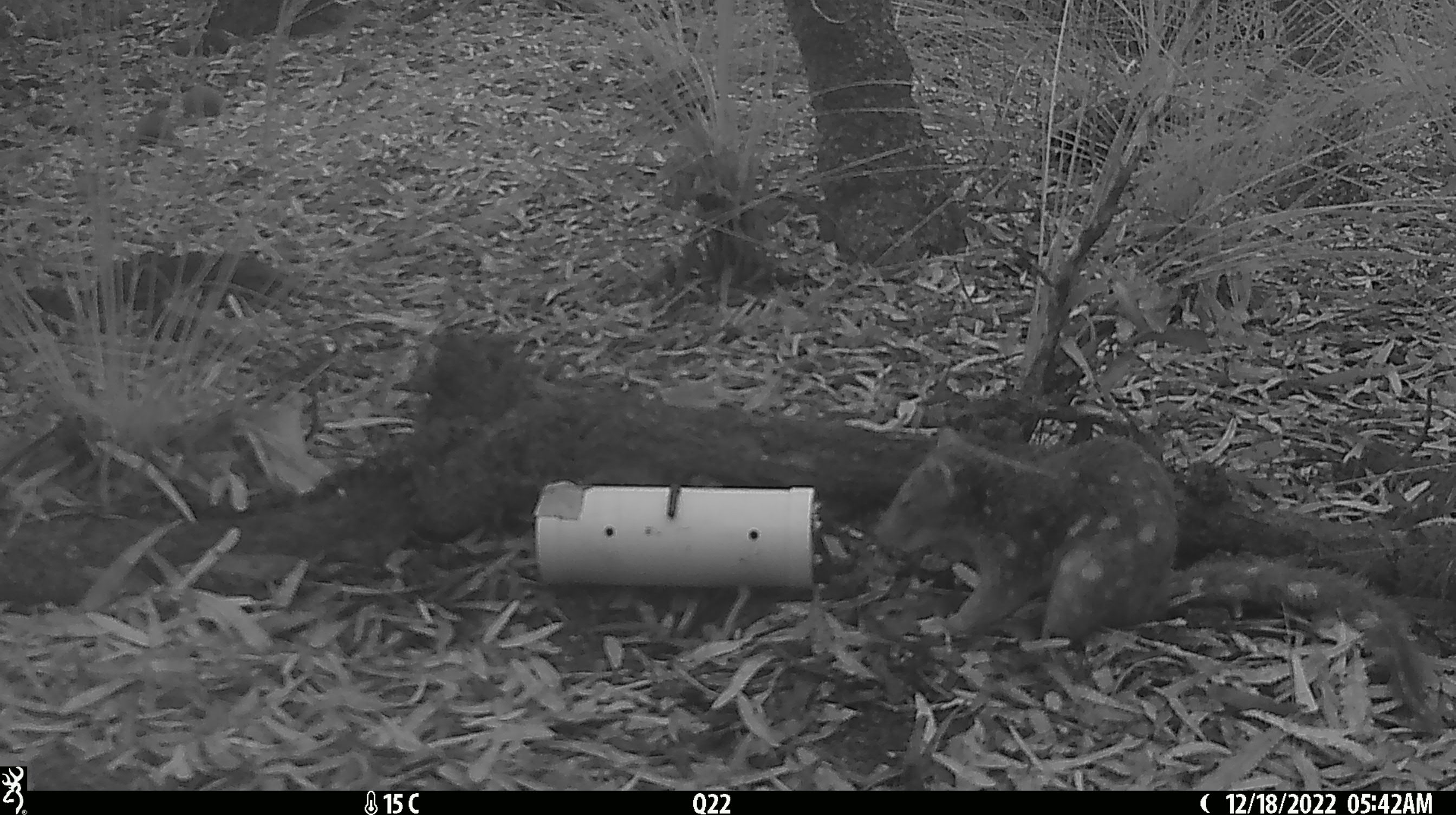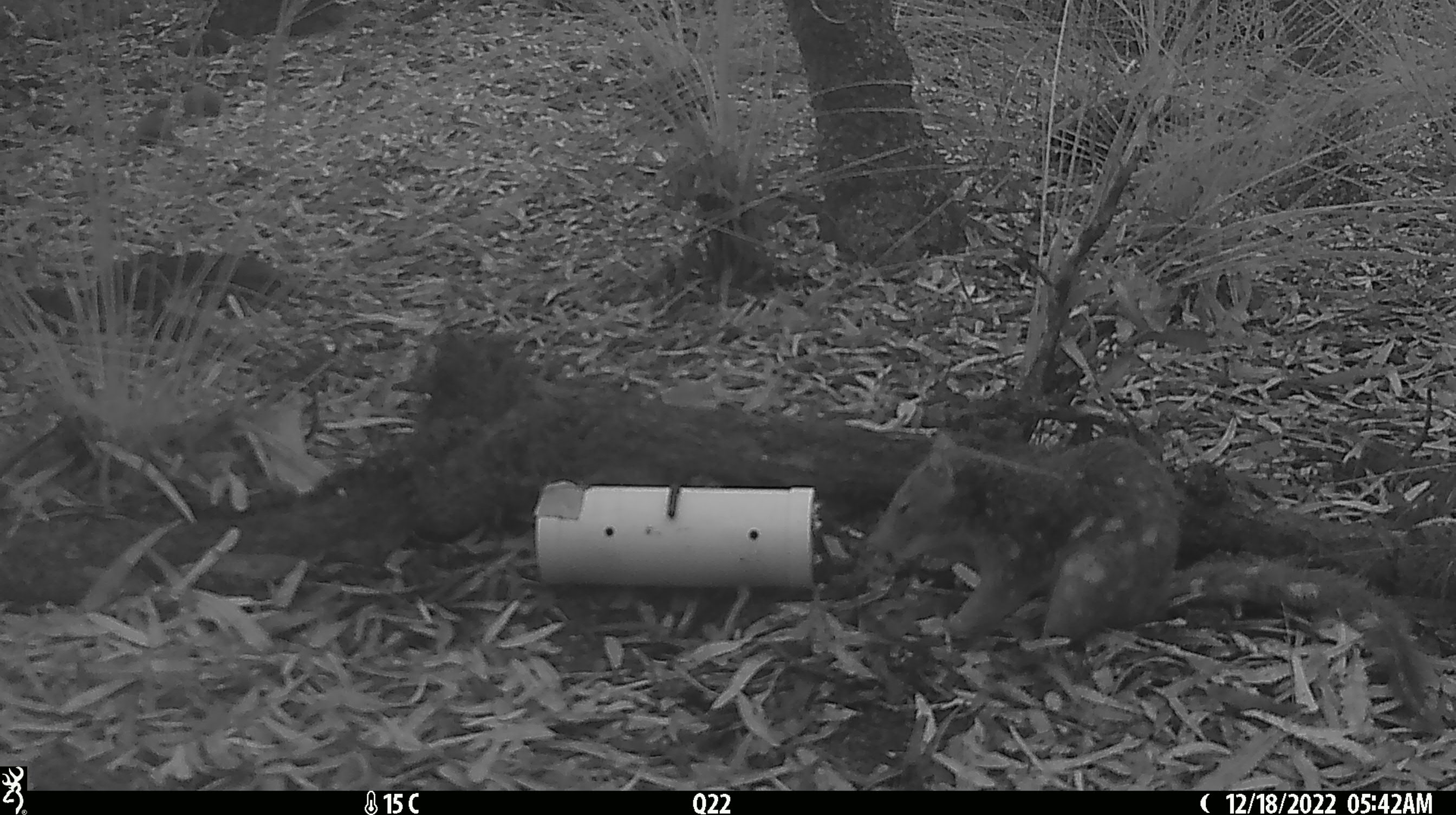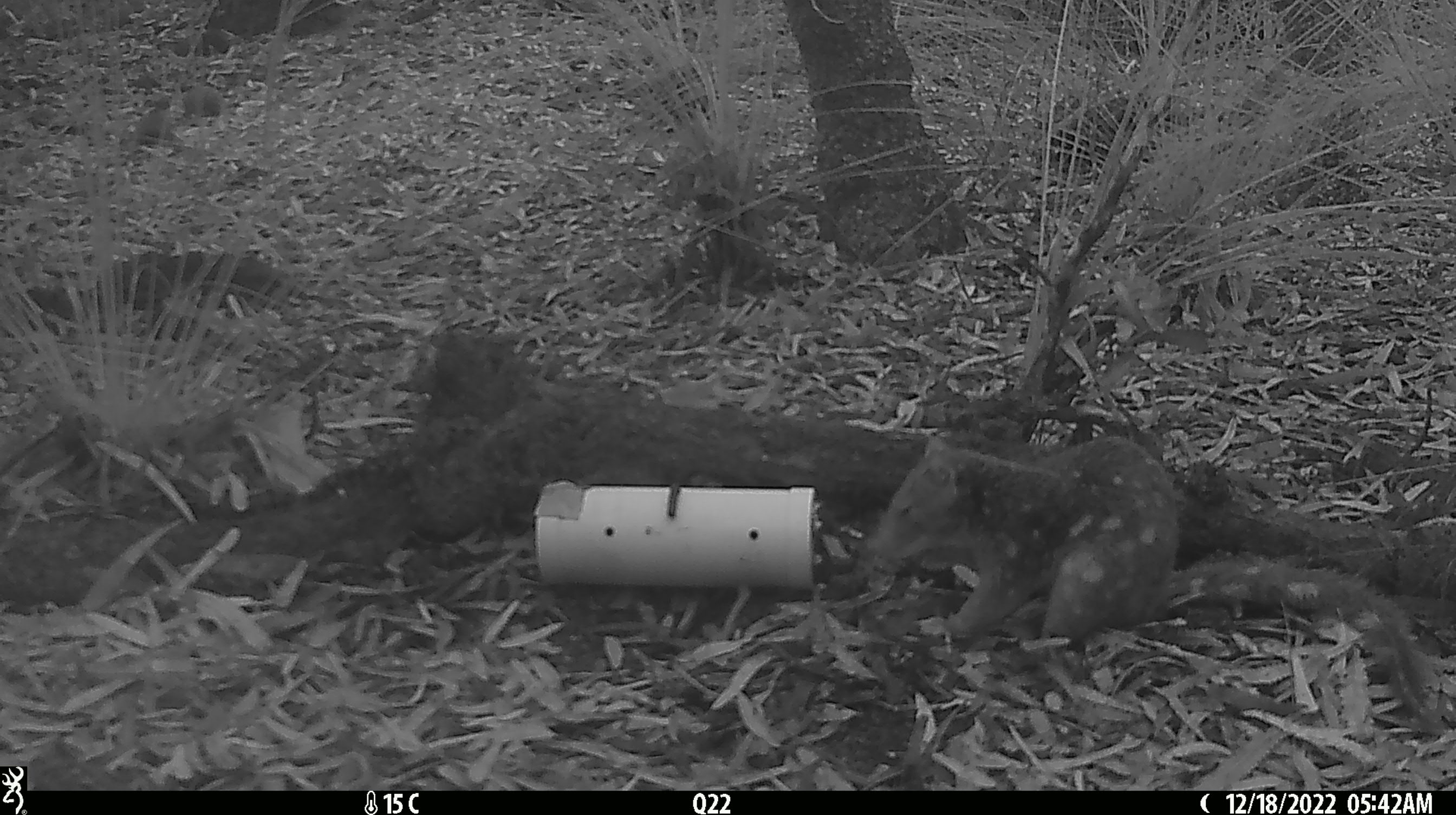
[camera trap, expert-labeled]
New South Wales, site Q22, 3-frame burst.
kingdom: Animalia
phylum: Chordata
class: Mammalia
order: Dasyuromorphia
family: Dasyuridae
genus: Dasyurus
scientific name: Dasyurus maculatus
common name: spotted-tailed quoll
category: quoll